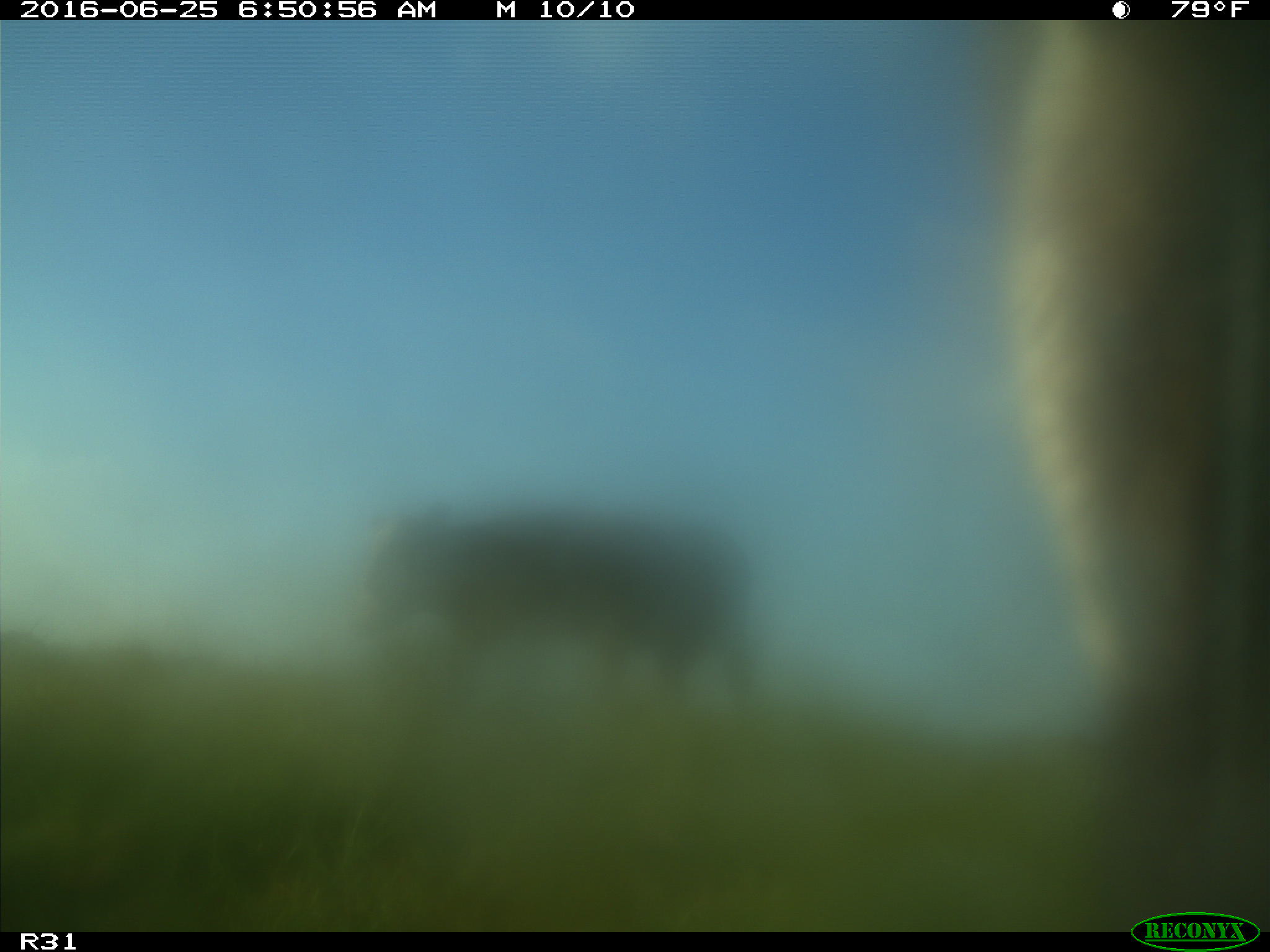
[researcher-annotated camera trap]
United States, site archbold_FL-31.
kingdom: Animalia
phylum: Chordata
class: Mammalia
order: Artiodactyla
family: Bovidae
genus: Bos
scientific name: Bos taurus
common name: domestic cow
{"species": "Bos taurus (domestic cow)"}